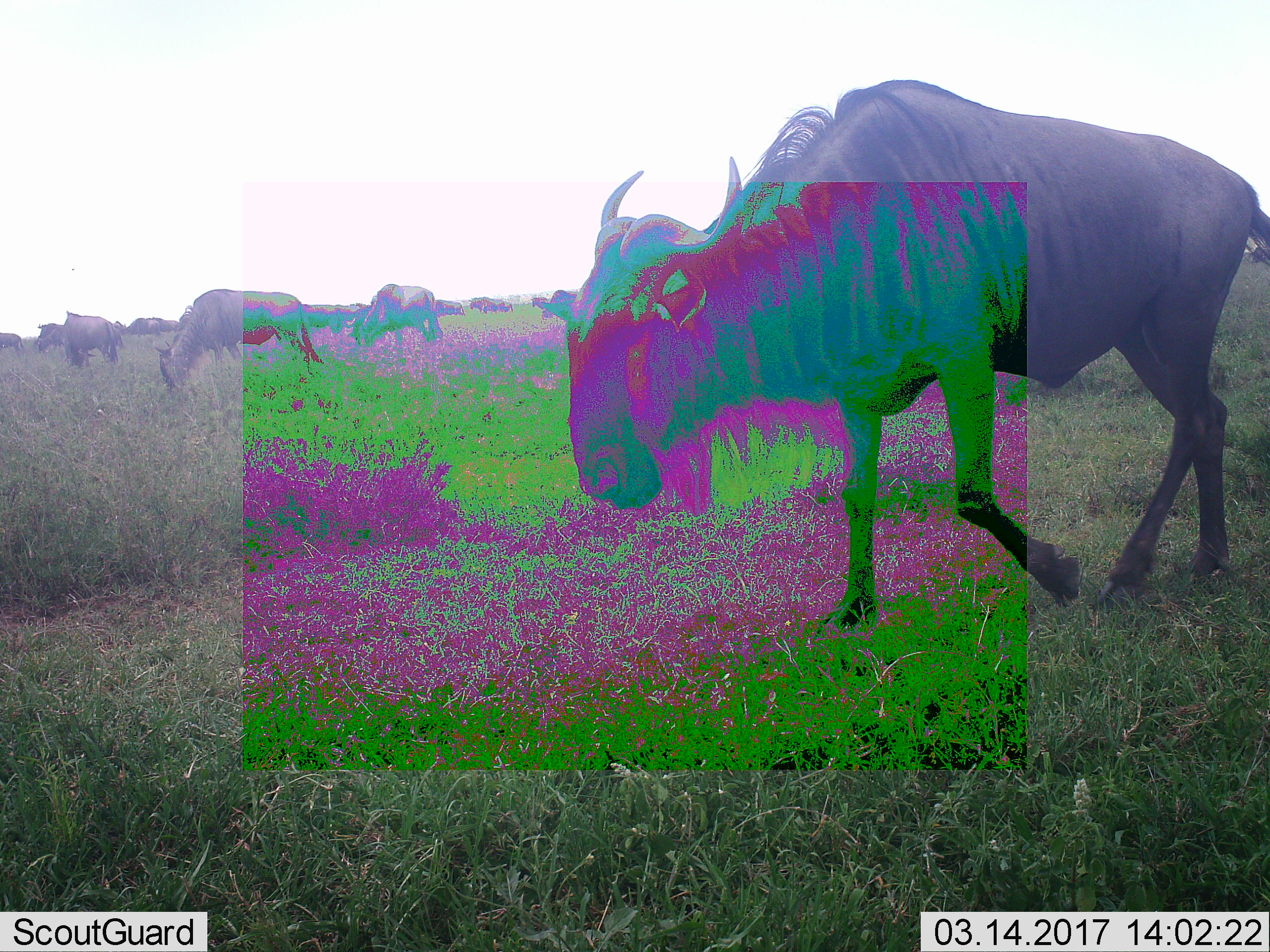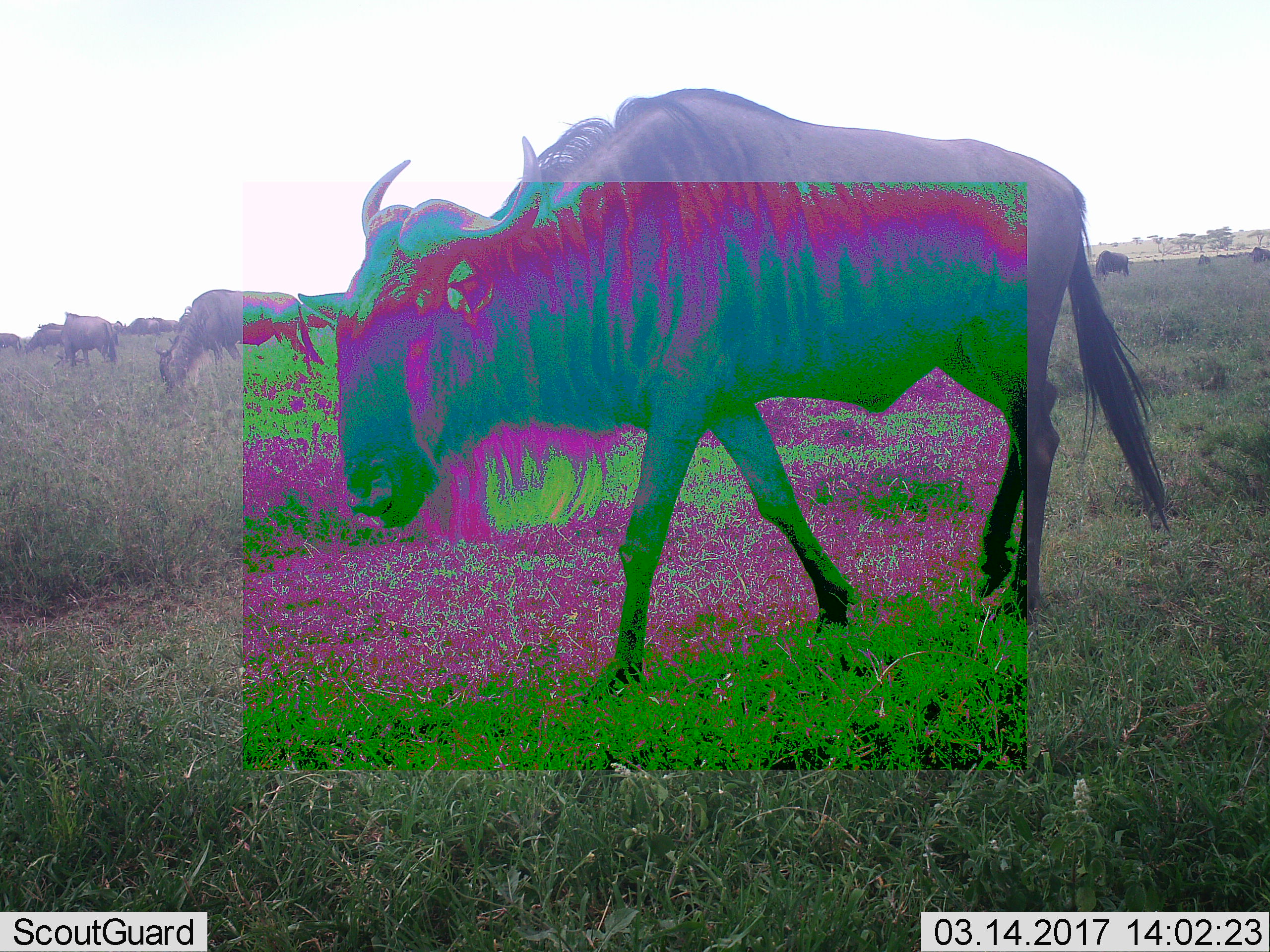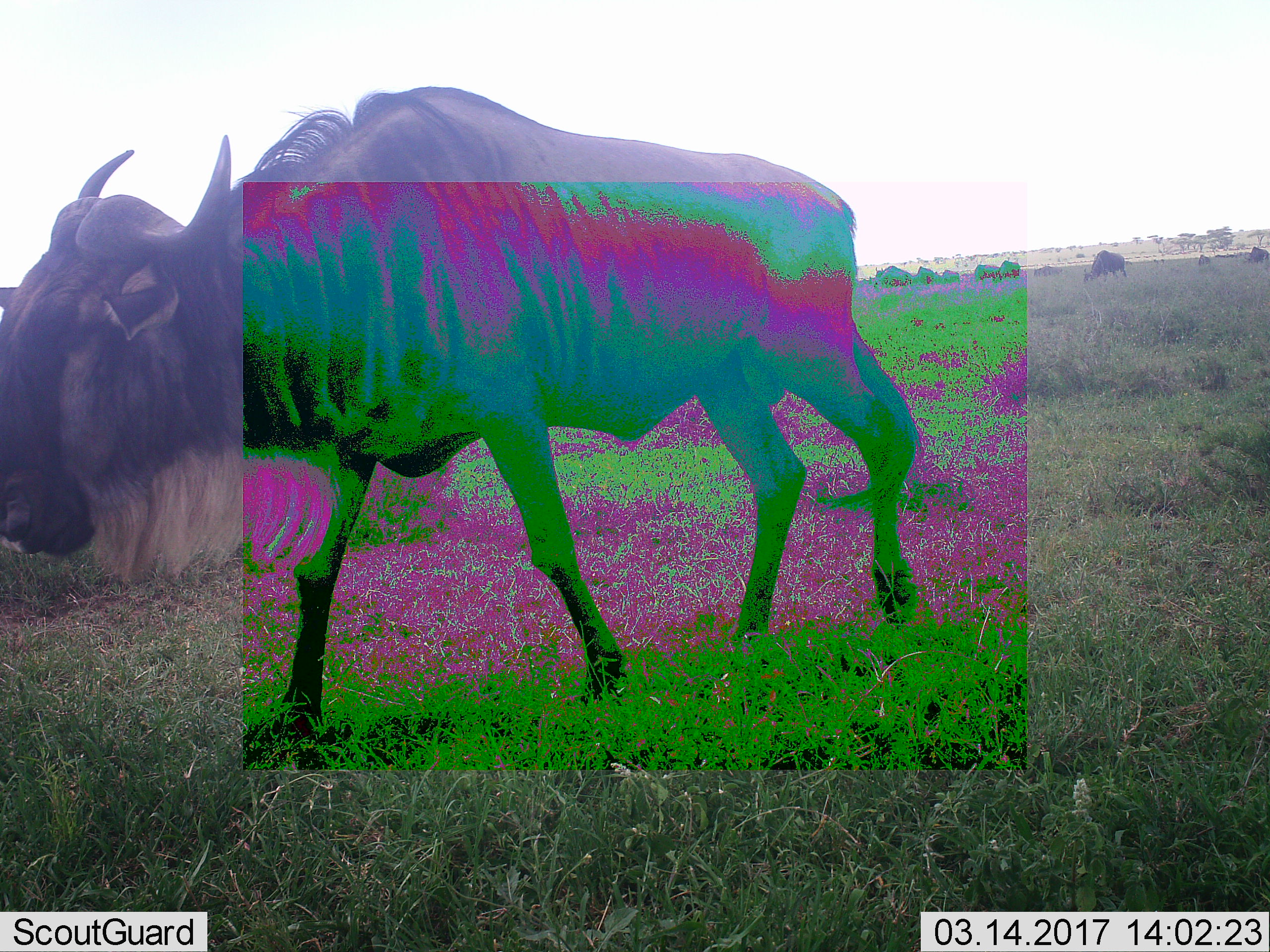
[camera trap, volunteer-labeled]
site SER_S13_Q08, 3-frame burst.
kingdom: Animalia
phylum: Chordata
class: Mammalia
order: Artiodactyla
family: Bovidae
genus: Connochaetes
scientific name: Connochaetes taurinus taurinus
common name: blue wildebeest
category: wildebeestblue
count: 11-50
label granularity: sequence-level